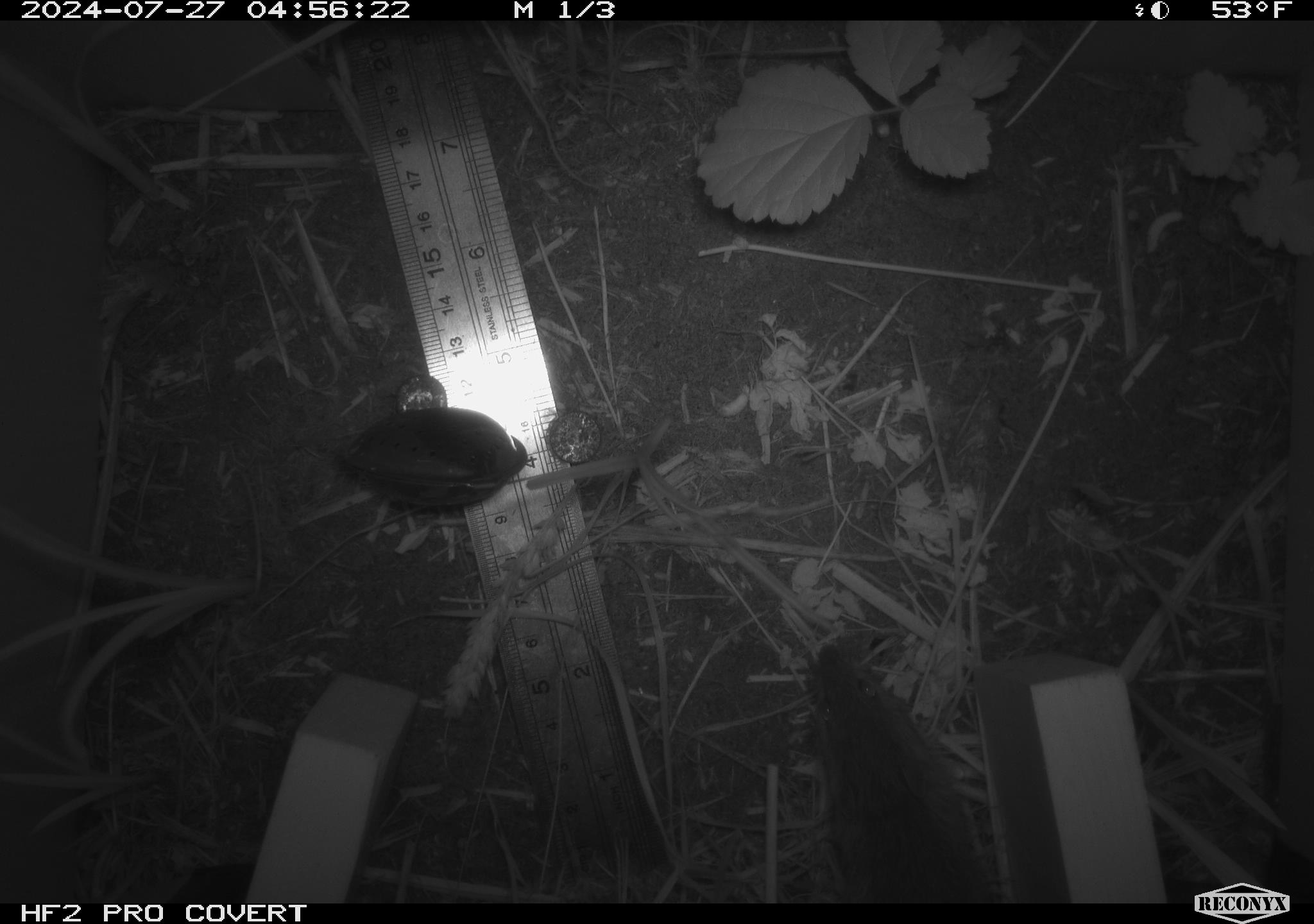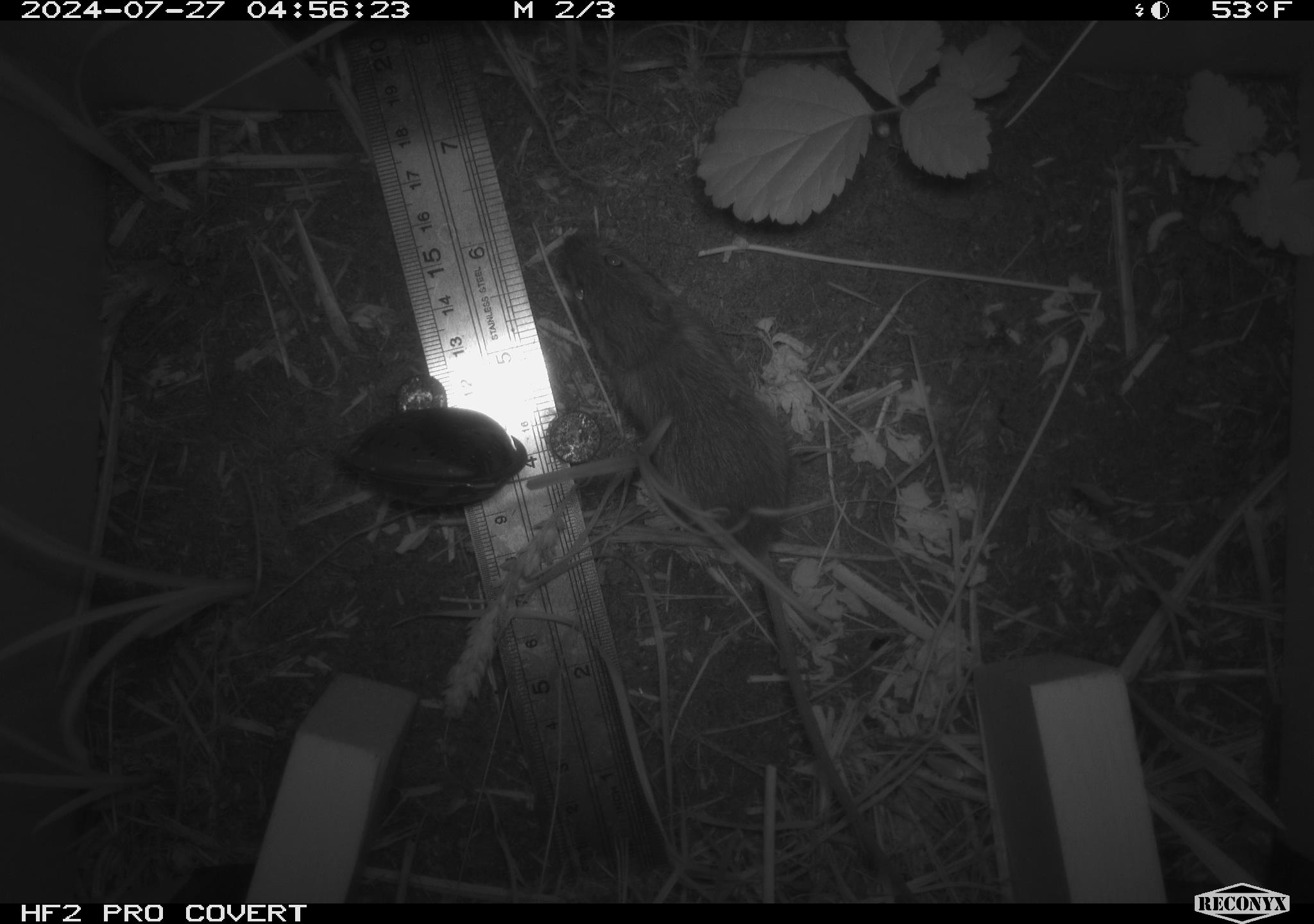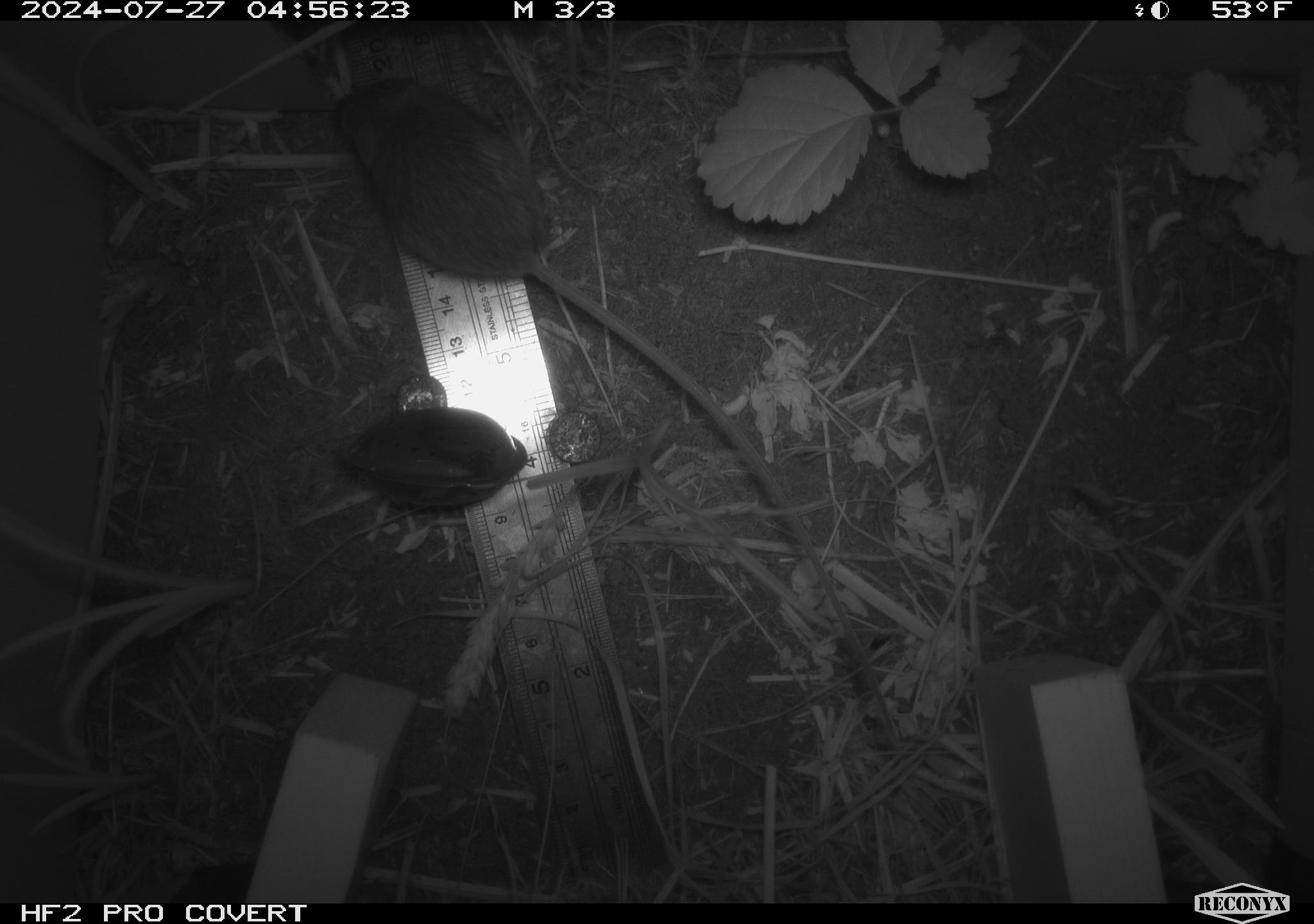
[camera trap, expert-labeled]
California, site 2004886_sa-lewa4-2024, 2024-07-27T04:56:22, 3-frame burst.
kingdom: Animalia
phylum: Chordata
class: Mammalia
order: Rodentia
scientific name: Rodentia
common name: rodent